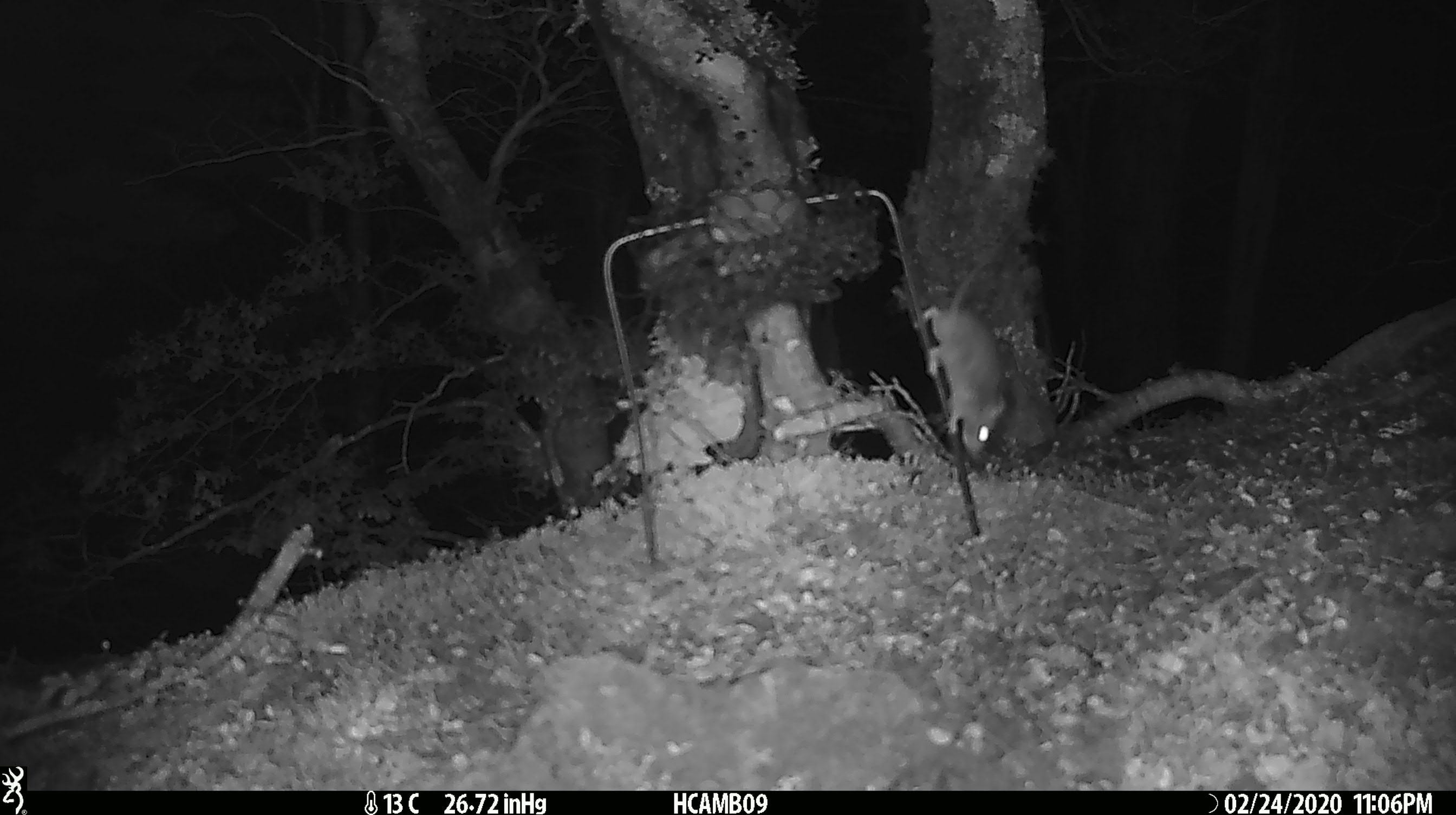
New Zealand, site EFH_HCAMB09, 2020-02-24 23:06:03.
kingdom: Animalia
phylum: Chordata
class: Mammalia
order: Rodentia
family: Muridae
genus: Mus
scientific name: Mus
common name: mouse